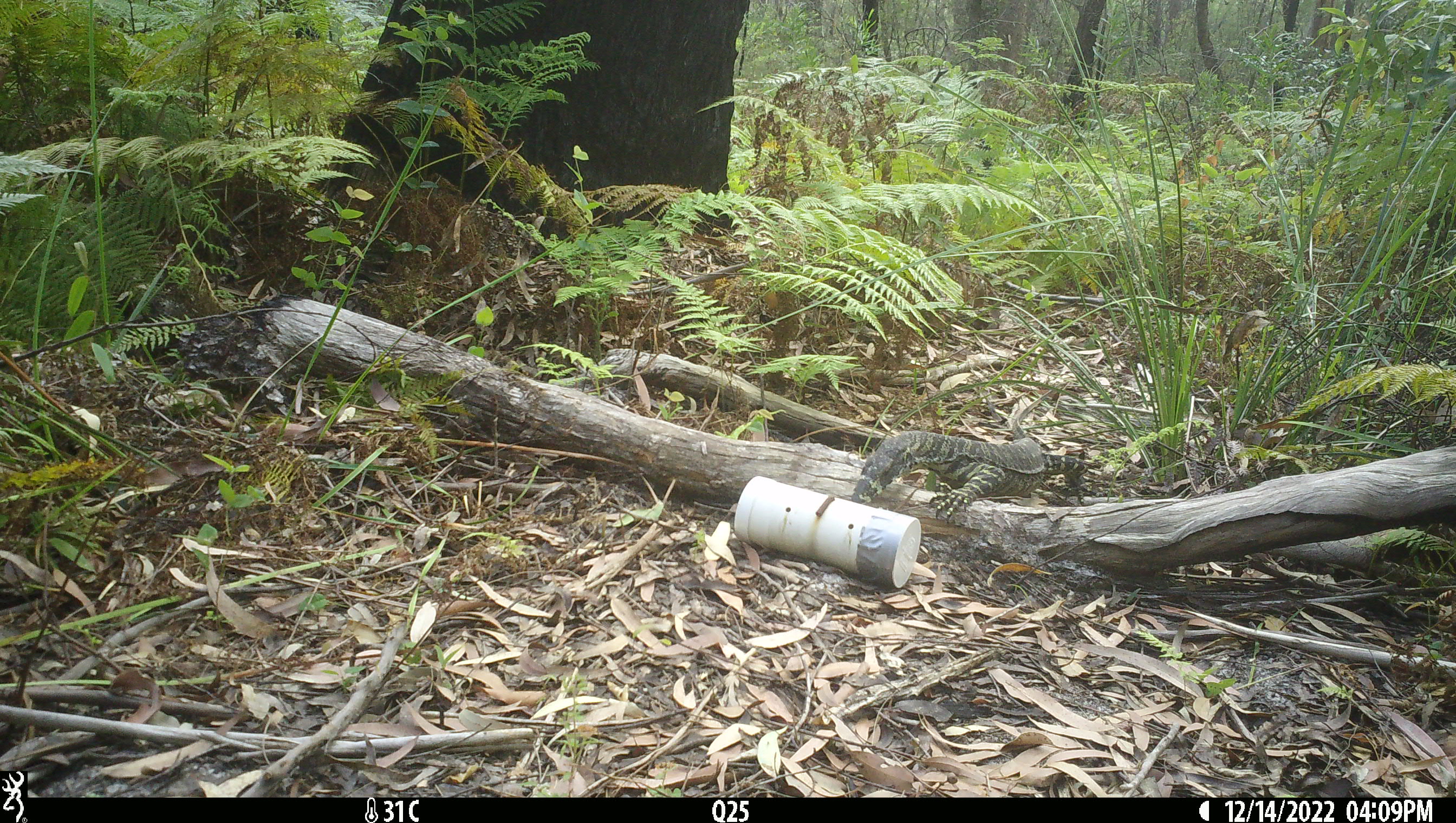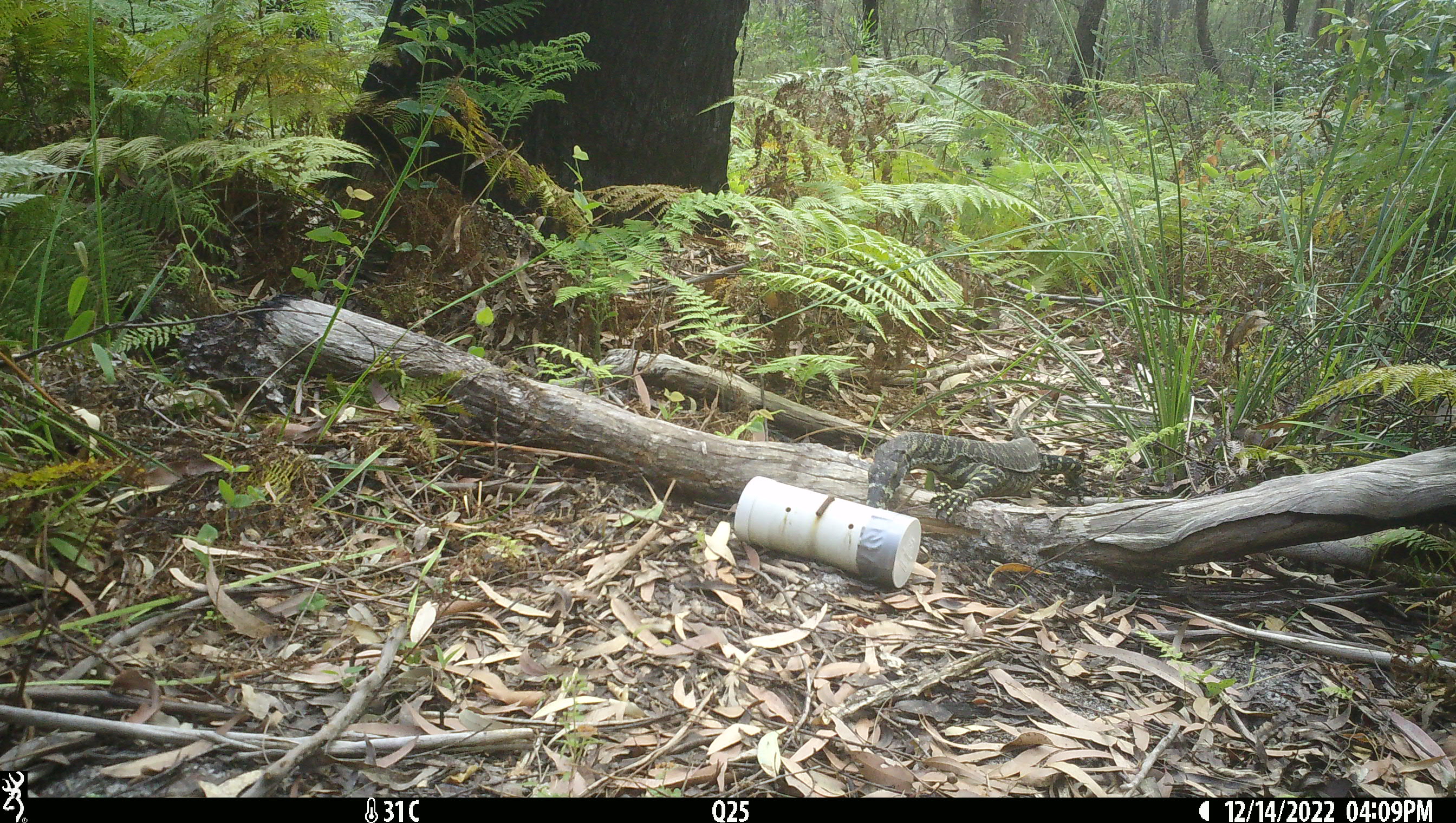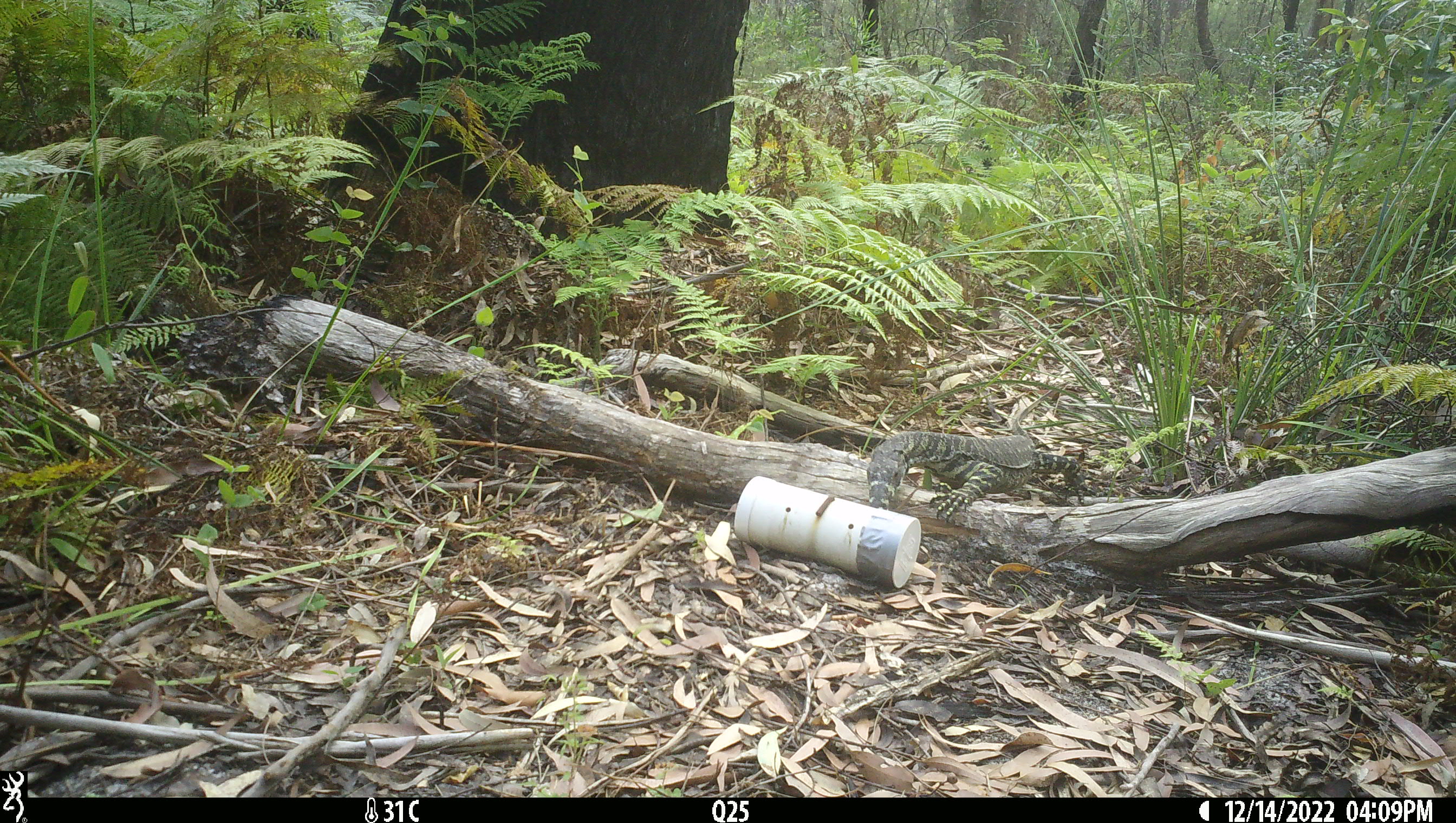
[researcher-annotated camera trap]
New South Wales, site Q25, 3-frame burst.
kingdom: Animalia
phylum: Chordata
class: Reptilia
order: Squamata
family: Varanidae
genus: Varanus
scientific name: Varanus varius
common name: lace monitor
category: goanna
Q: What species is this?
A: Goanna (lace monitor) (Varanus varius).